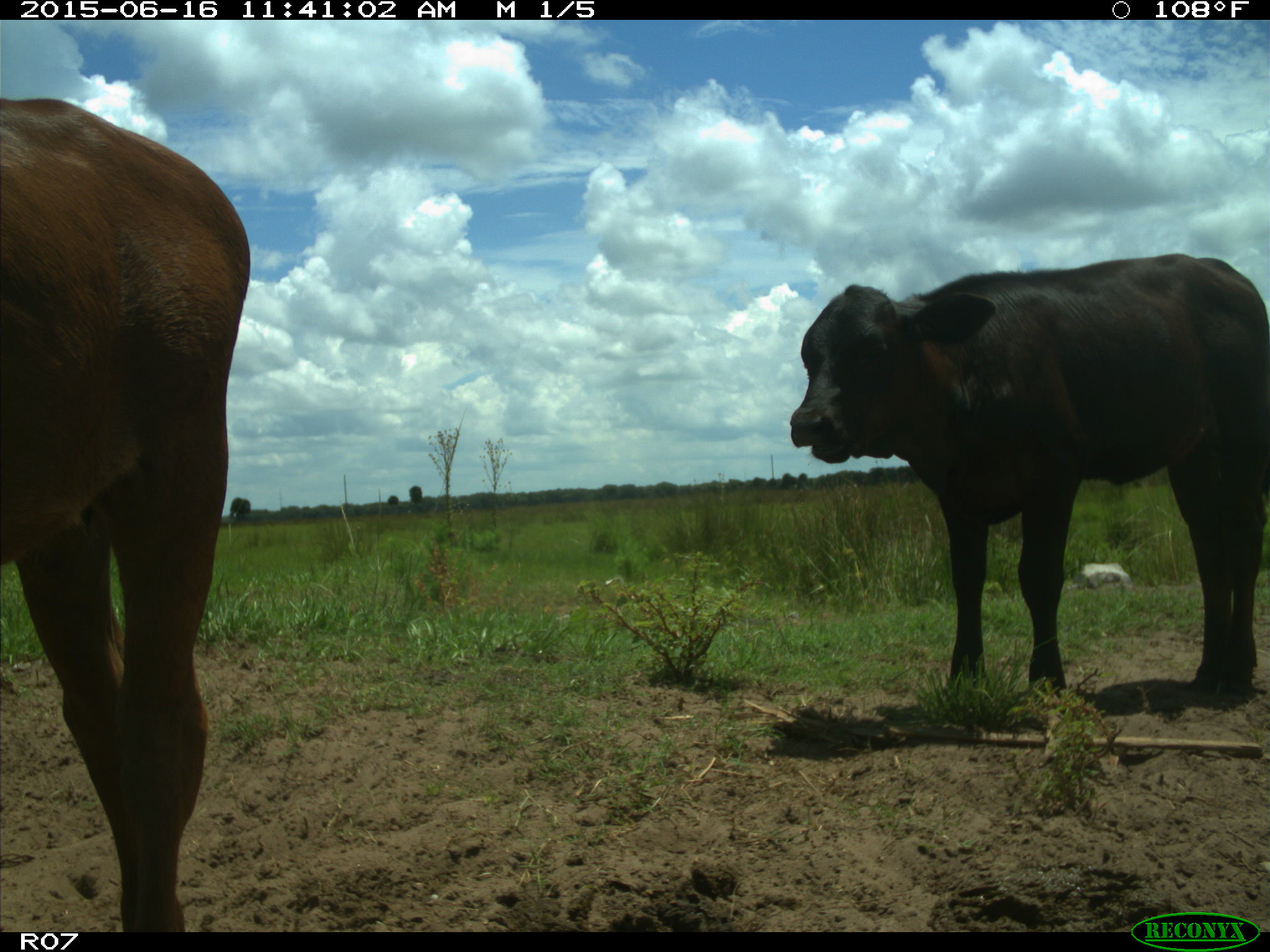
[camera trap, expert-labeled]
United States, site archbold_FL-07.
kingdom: Animalia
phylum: Chordata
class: Mammalia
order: Artiodactyla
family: Bovidae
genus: Bos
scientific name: Bos taurus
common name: domestic cow